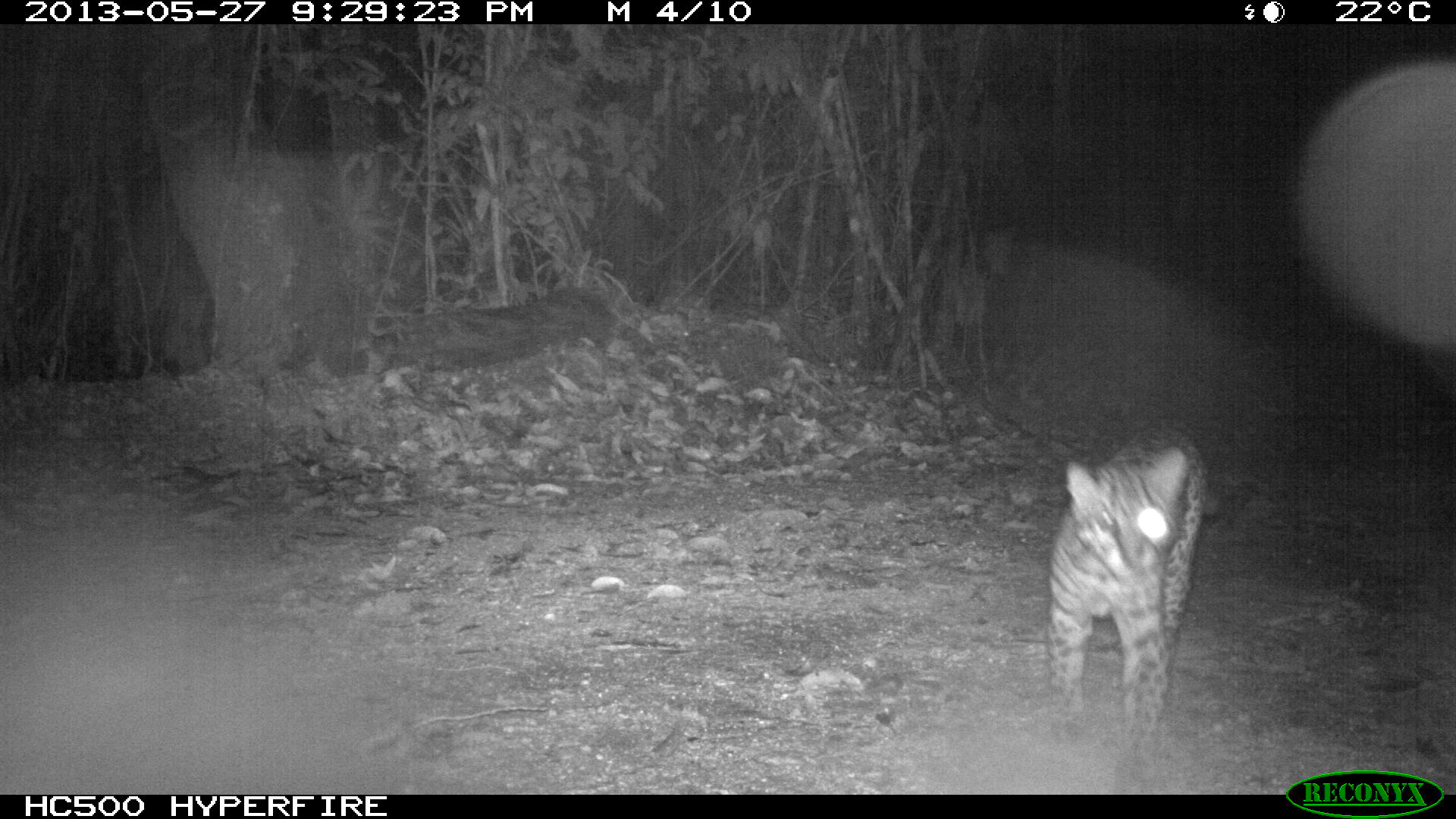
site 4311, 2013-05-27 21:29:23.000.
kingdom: Animalia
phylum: Chordata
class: Mammalia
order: Carnivora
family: Felidae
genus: Leopardus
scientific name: Leopardus pardalis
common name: ocelot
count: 1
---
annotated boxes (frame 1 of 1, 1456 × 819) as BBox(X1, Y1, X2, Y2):
leopardus pardalis: BBox(1046, 426, 1219, 793)